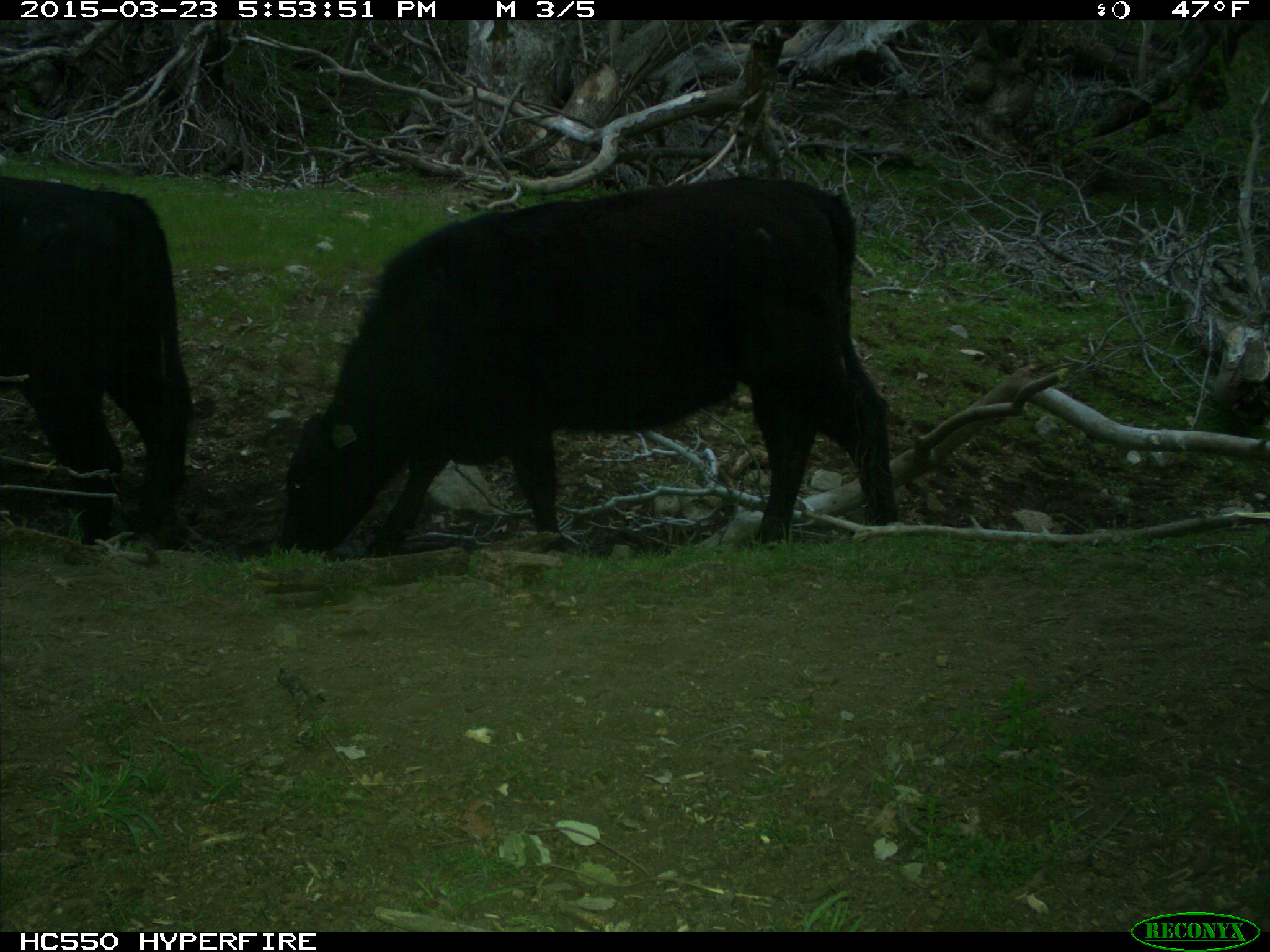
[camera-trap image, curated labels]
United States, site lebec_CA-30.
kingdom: Animalia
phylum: Chordata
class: Mammalia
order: Artiodactyla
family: Bovidae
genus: Bos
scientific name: Bos taurus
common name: domestic cow